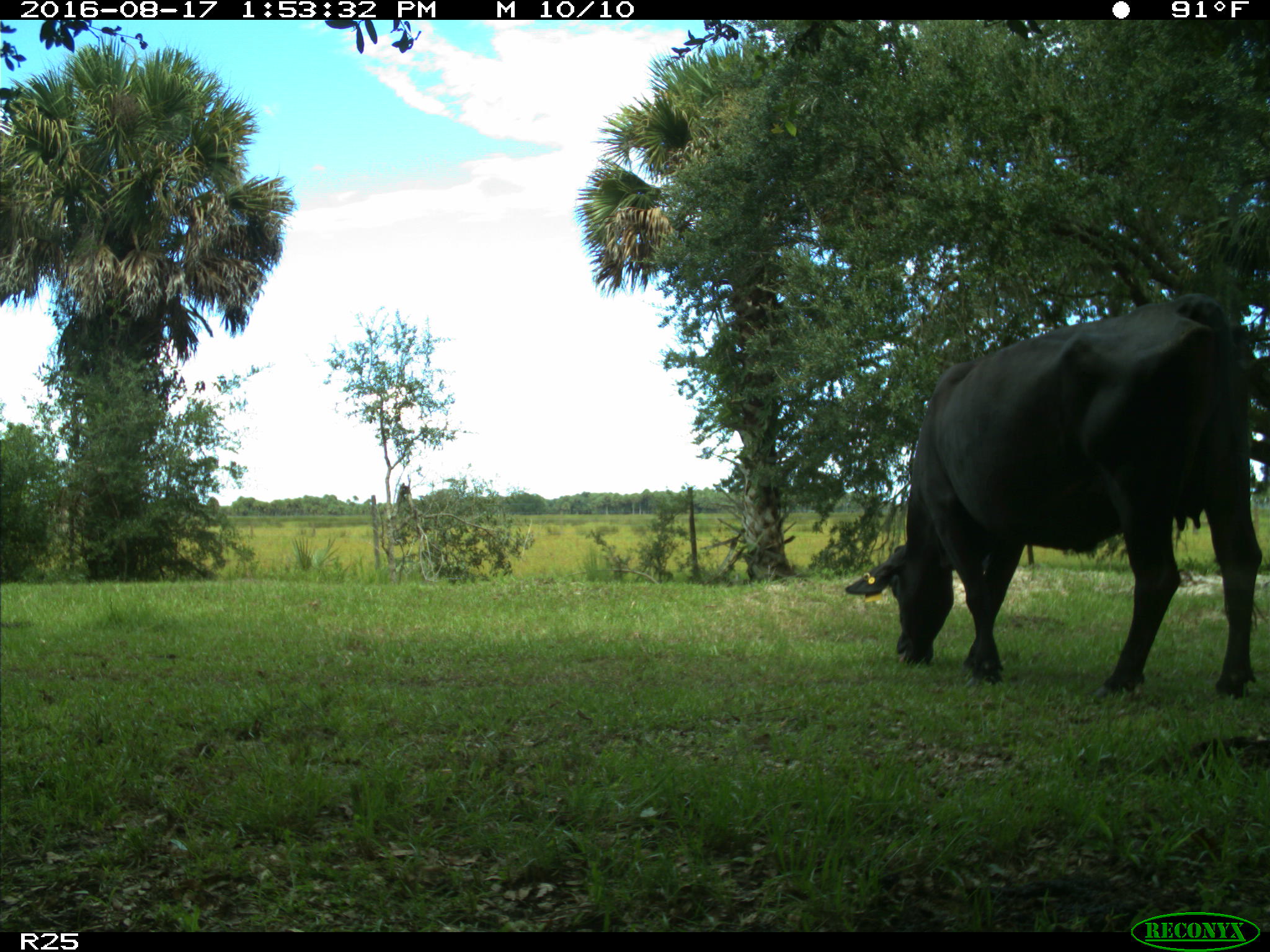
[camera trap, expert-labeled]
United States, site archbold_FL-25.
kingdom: Animalia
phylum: Chordata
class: Mammalia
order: Artiodactyla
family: Bovidae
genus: Bos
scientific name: Bos taurus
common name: domestic cow